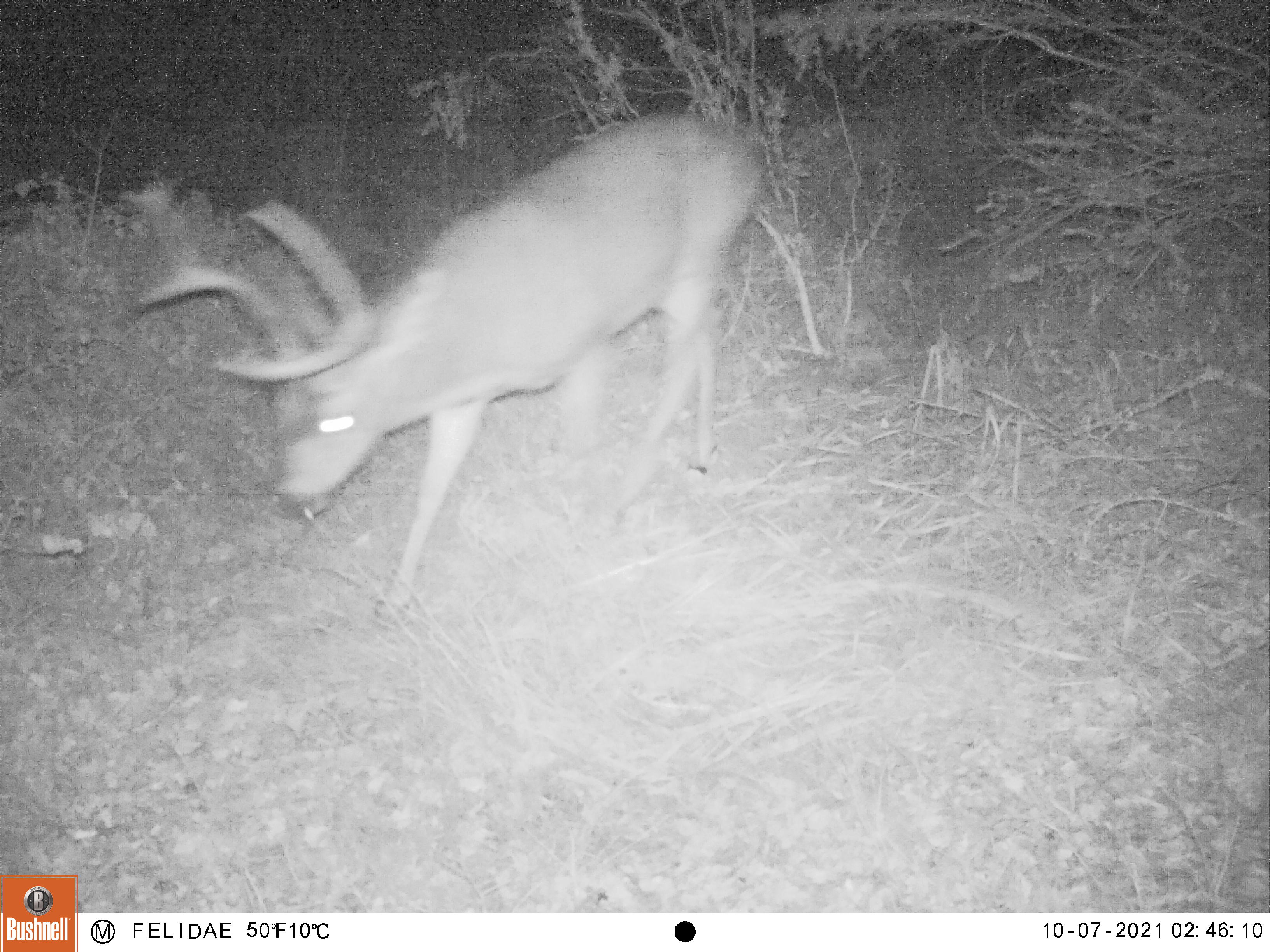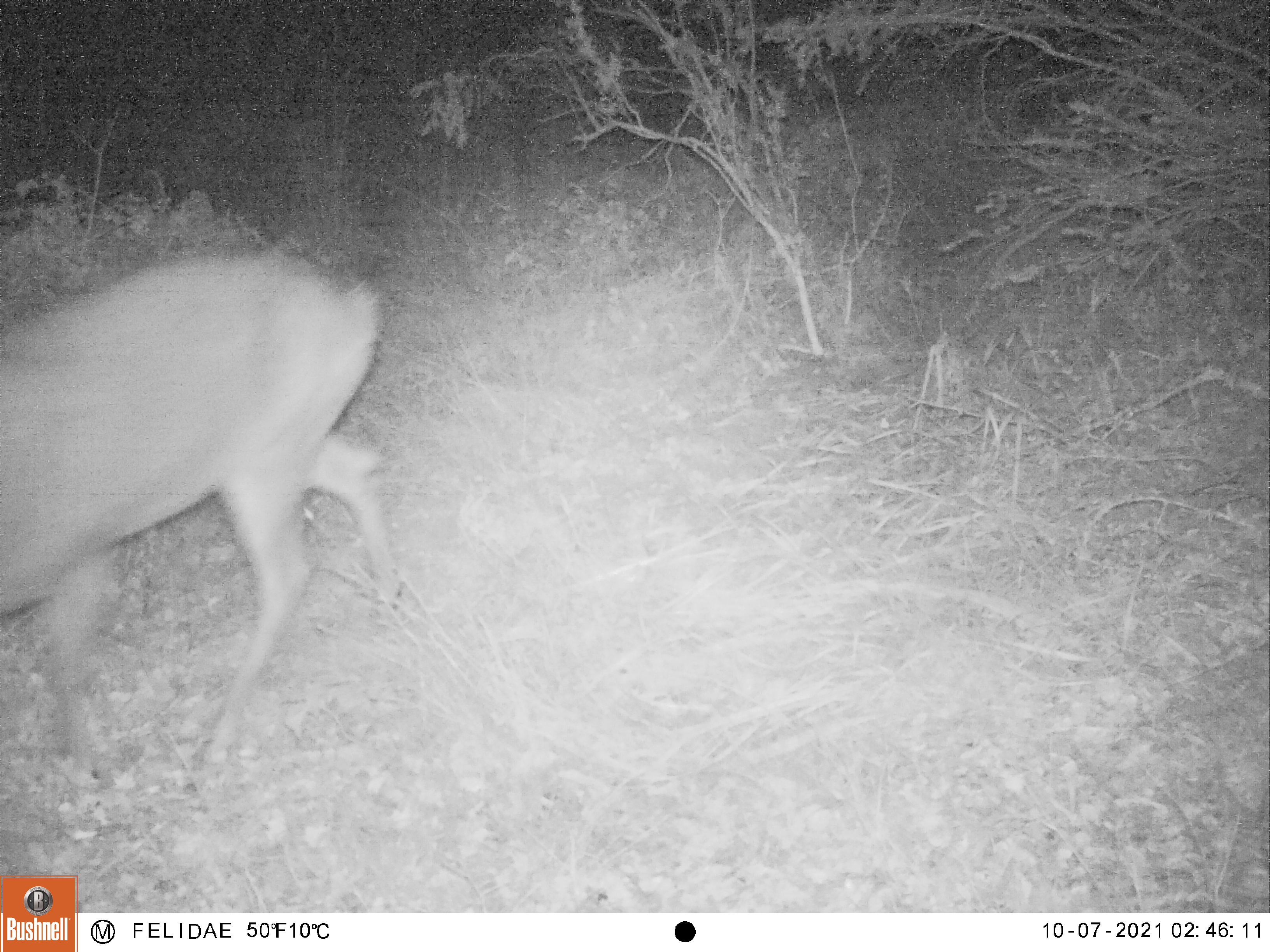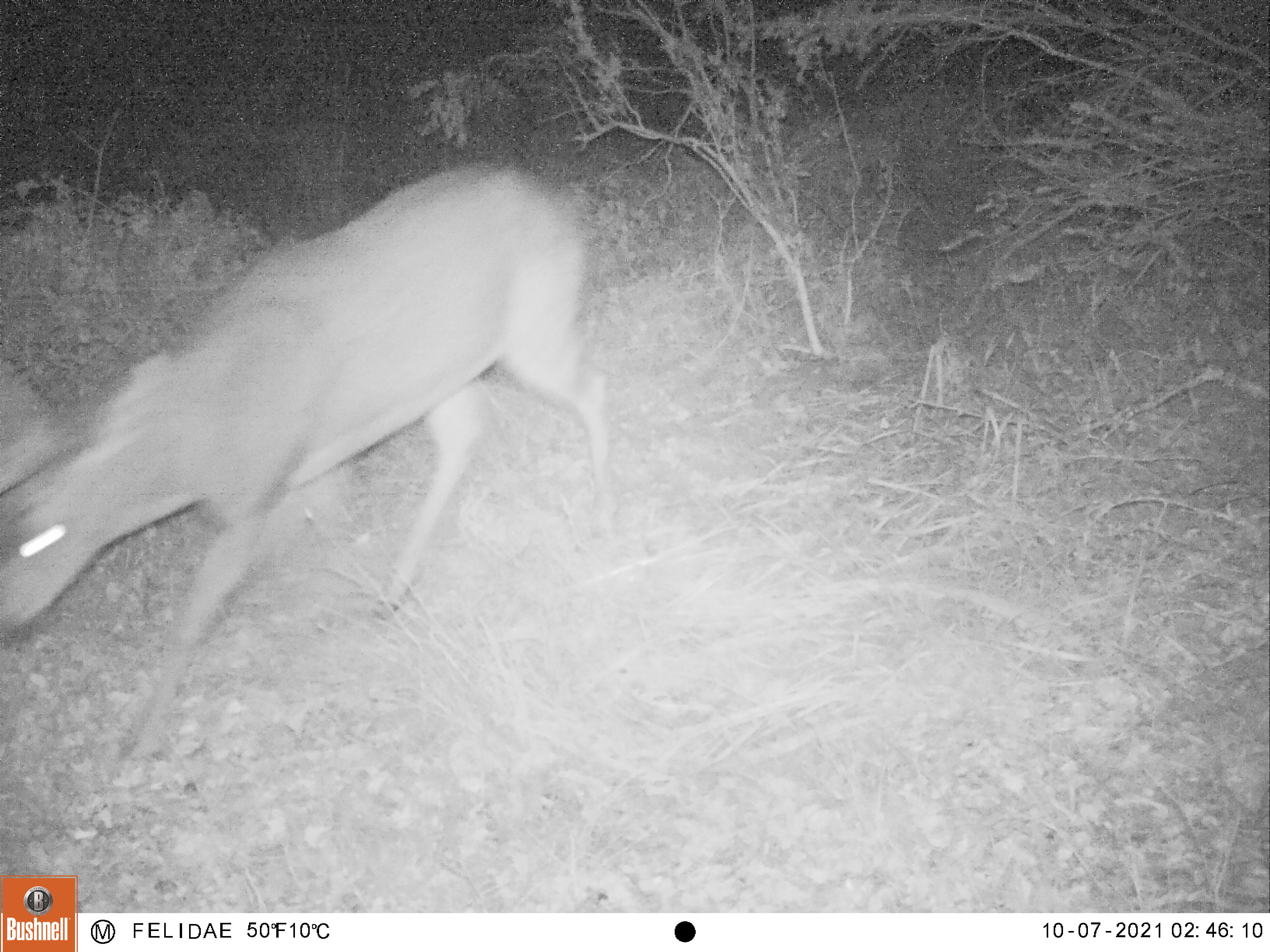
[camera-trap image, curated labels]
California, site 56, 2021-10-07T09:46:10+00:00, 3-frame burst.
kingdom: Animalia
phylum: Chordata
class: Mammalia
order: Artiodactyla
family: Cervidae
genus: Odocoileus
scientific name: Odocoileus hemionus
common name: mule deer